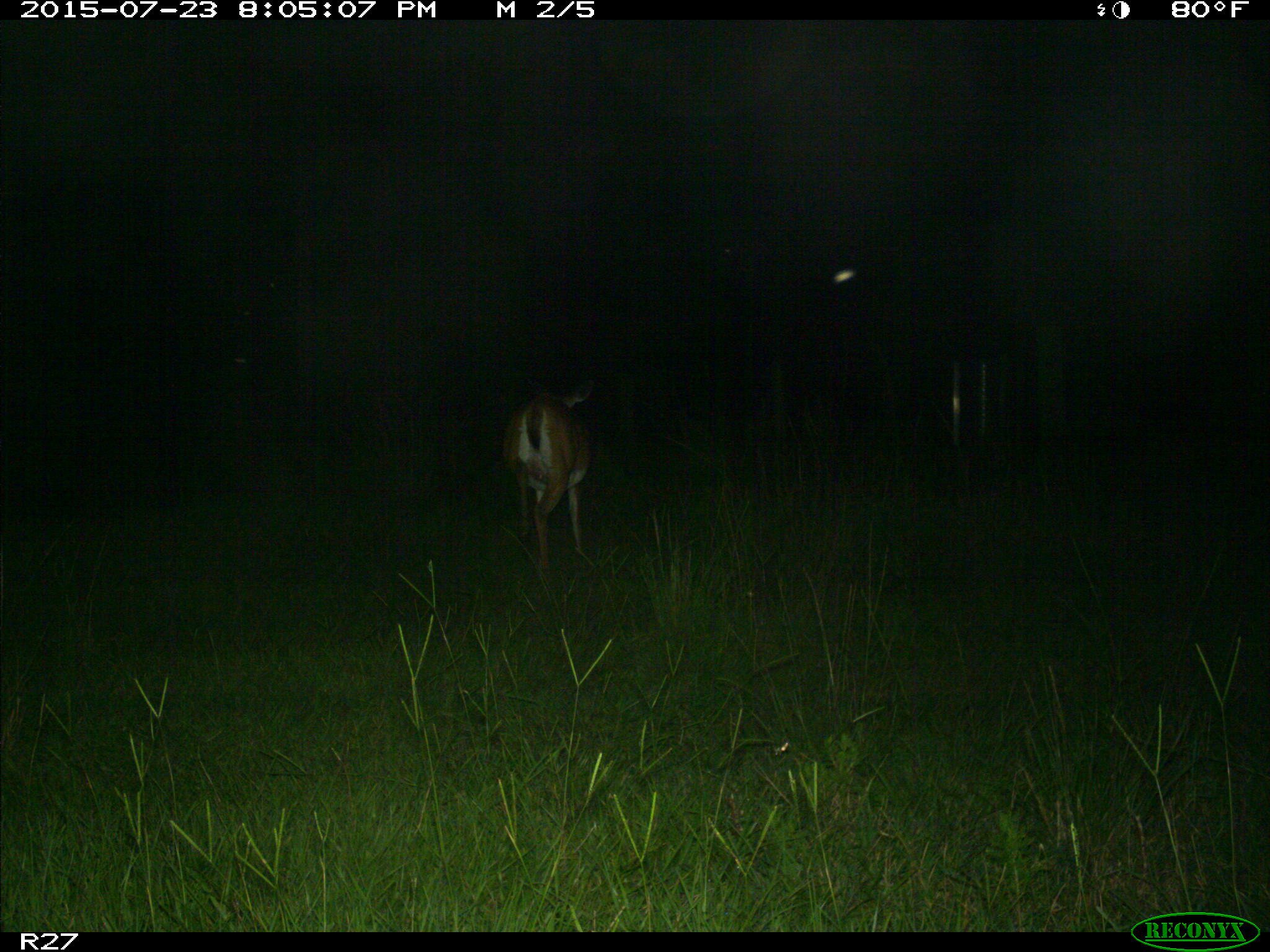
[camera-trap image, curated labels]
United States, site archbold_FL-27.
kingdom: Animalia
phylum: Chordata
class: Mammalia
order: Artiodactyla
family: Cervidae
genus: Odocoileus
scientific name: Odocoileus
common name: deer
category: unidentified deer